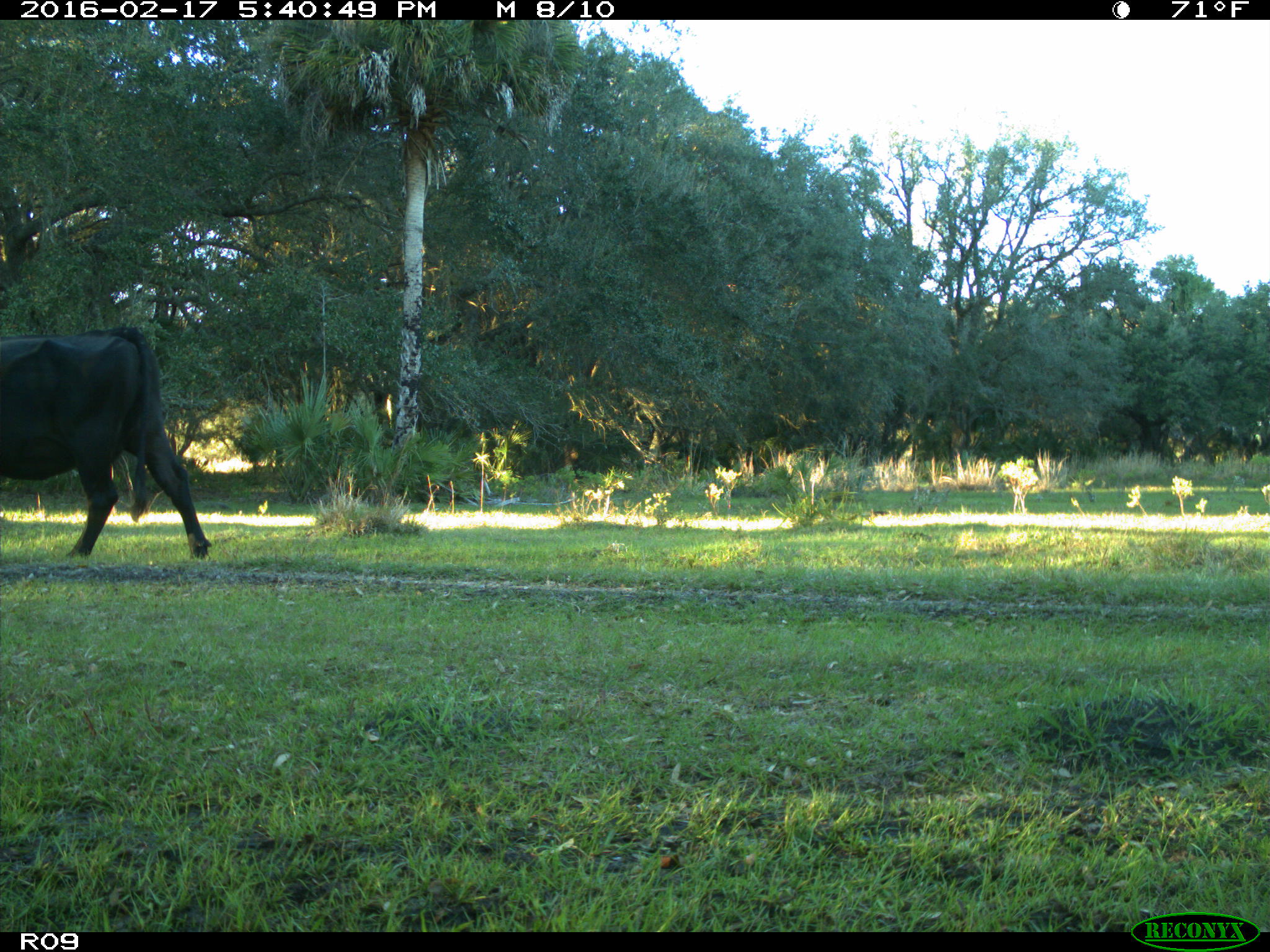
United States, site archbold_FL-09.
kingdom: Animalia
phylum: Chordata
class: Mammalia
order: Artiodactyla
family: Bovidae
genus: Bos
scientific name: Bos taurus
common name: domestic cow